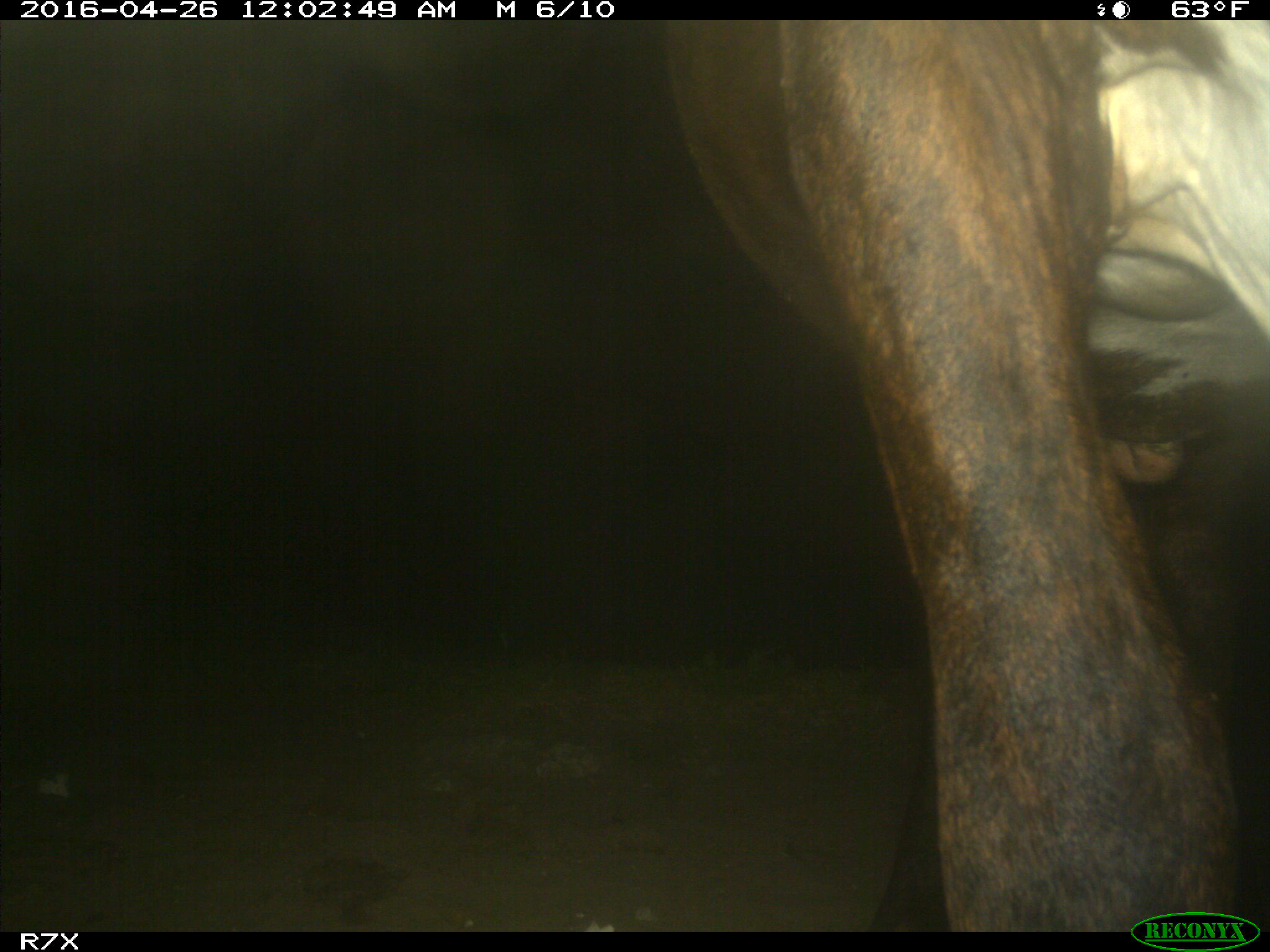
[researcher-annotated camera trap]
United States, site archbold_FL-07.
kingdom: Animalia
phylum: Chordata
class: Mammalia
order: Artiodactyla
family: Bovidae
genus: Bos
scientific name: Bos taurus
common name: domestic cow